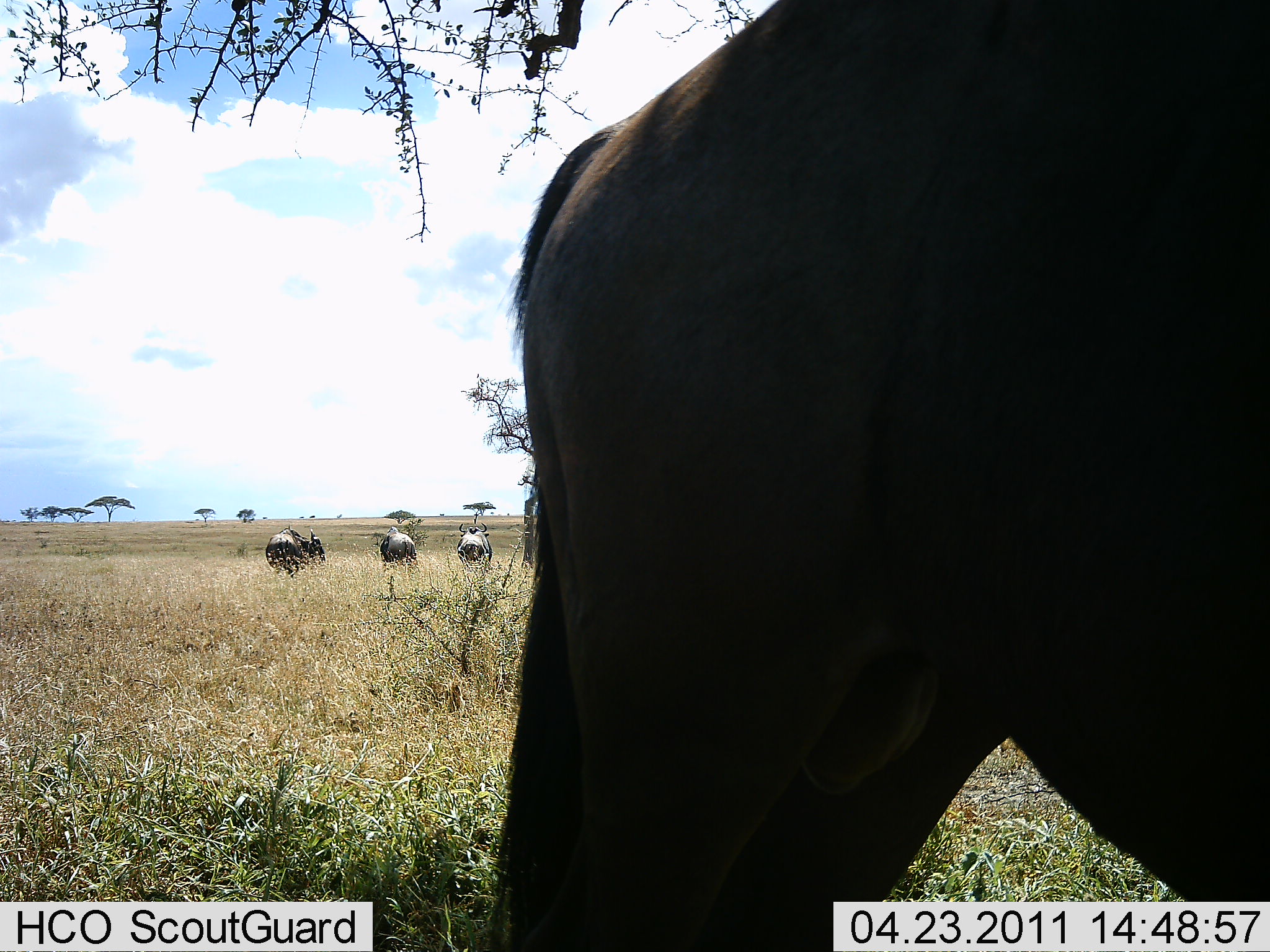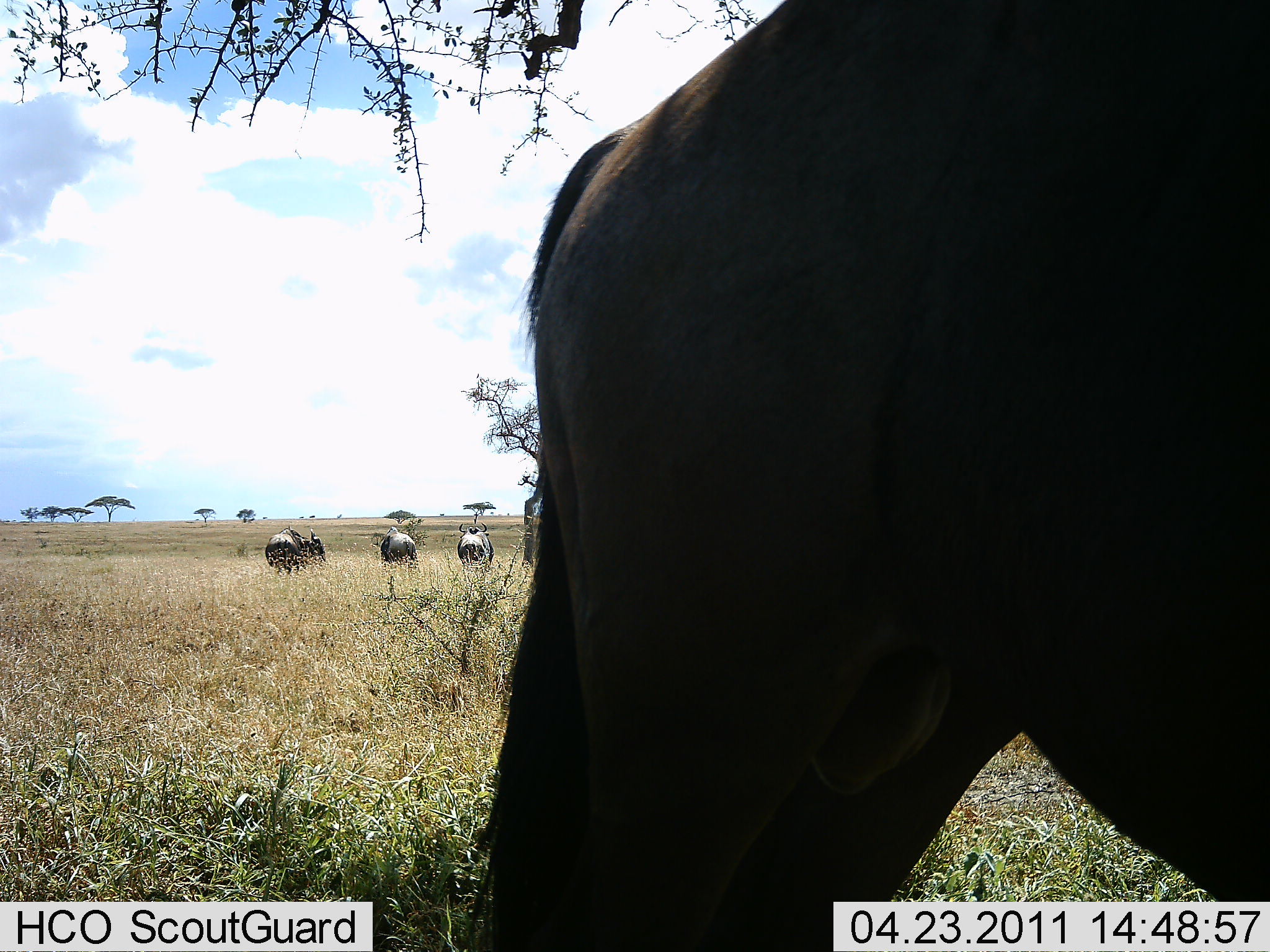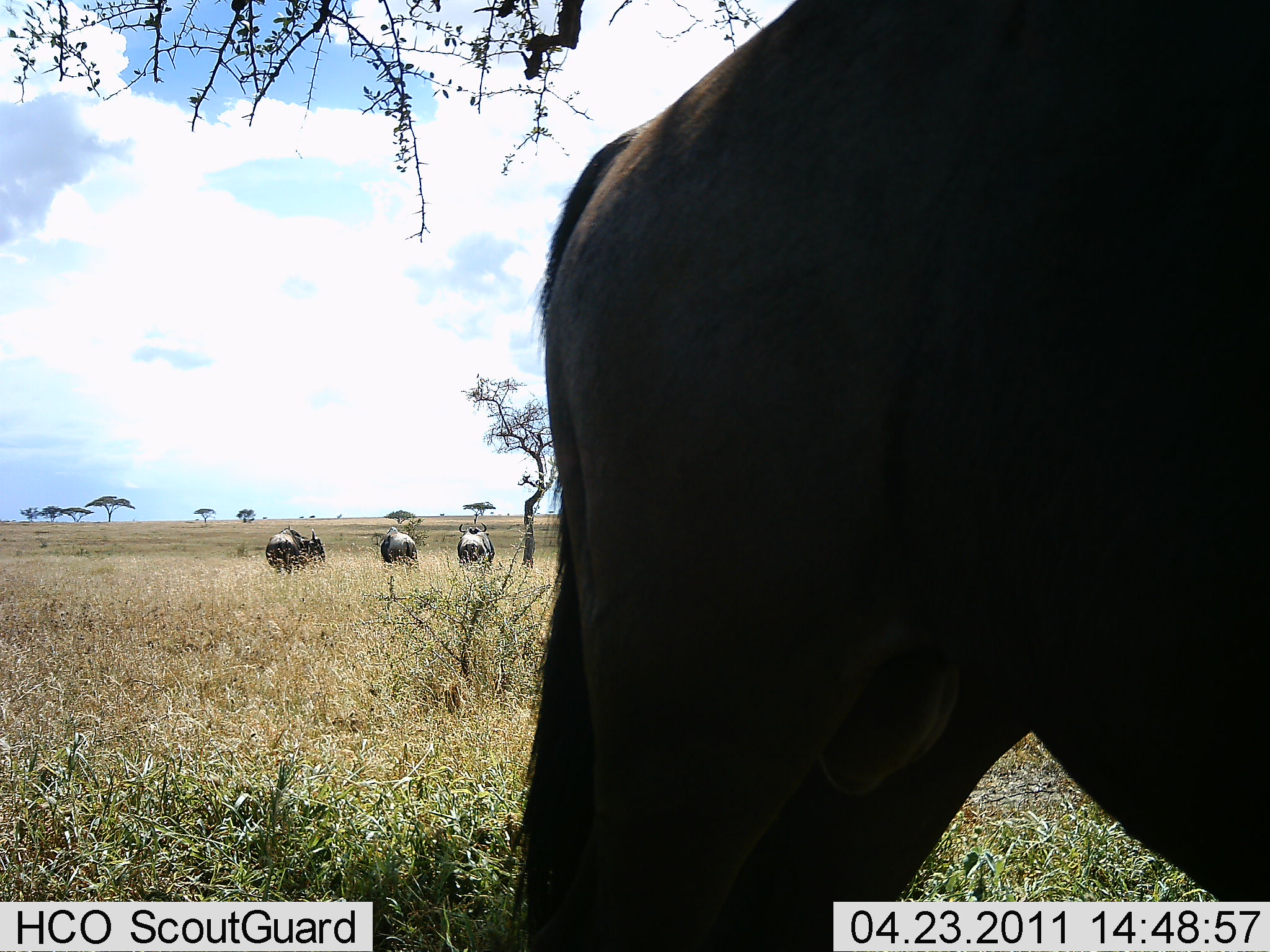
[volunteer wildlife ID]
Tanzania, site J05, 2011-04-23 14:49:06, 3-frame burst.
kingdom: Animalia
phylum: Chordata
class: Mammalia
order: Artiodactyla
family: Bovidae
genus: Connochaetes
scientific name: Connochaetes taurinus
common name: blue wildebeest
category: wildebeest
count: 4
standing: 91%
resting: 9%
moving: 9%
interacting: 0%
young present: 0%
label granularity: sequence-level